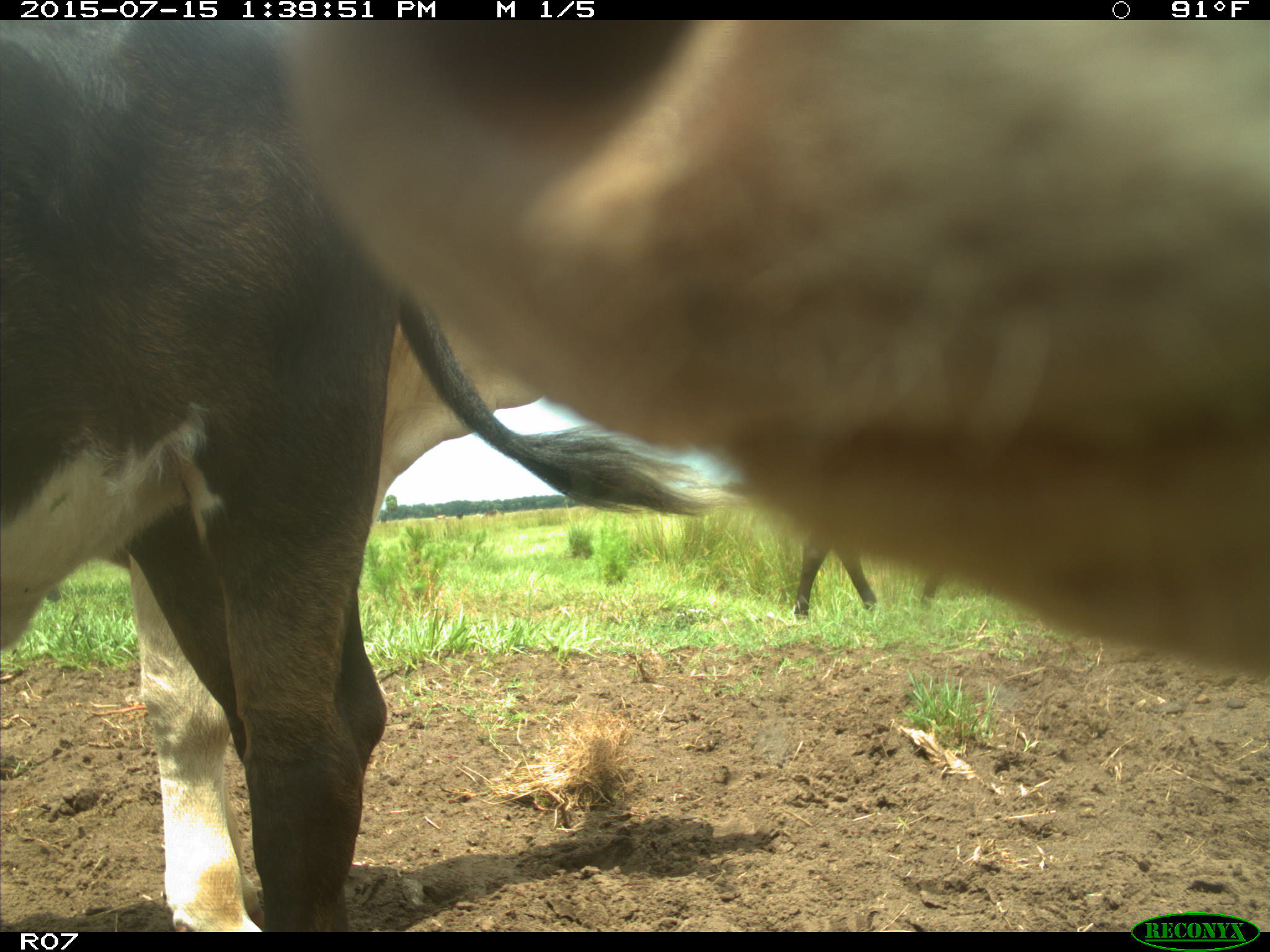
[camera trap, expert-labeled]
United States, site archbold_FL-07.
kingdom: Animalia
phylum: Chordata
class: Mammalia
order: Artiodactyla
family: Bovidae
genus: Bos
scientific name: Bos taurus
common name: domestic cow